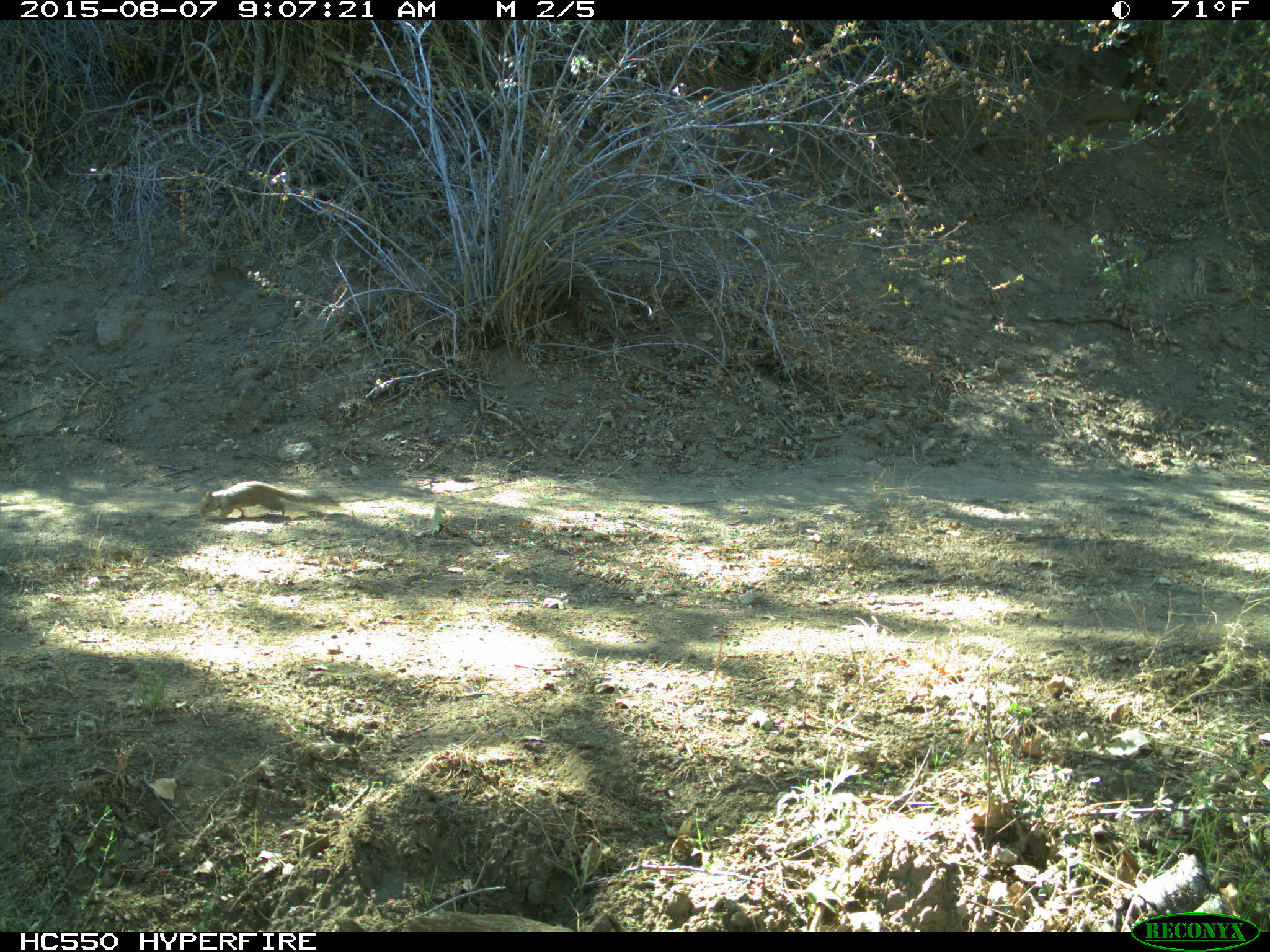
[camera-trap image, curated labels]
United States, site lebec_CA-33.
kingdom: Animalia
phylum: Chordata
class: Mammalia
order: Rodentia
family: Sciuridae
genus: Otospermophilus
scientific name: Otospermophilus beecheyi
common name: california ground squirrel